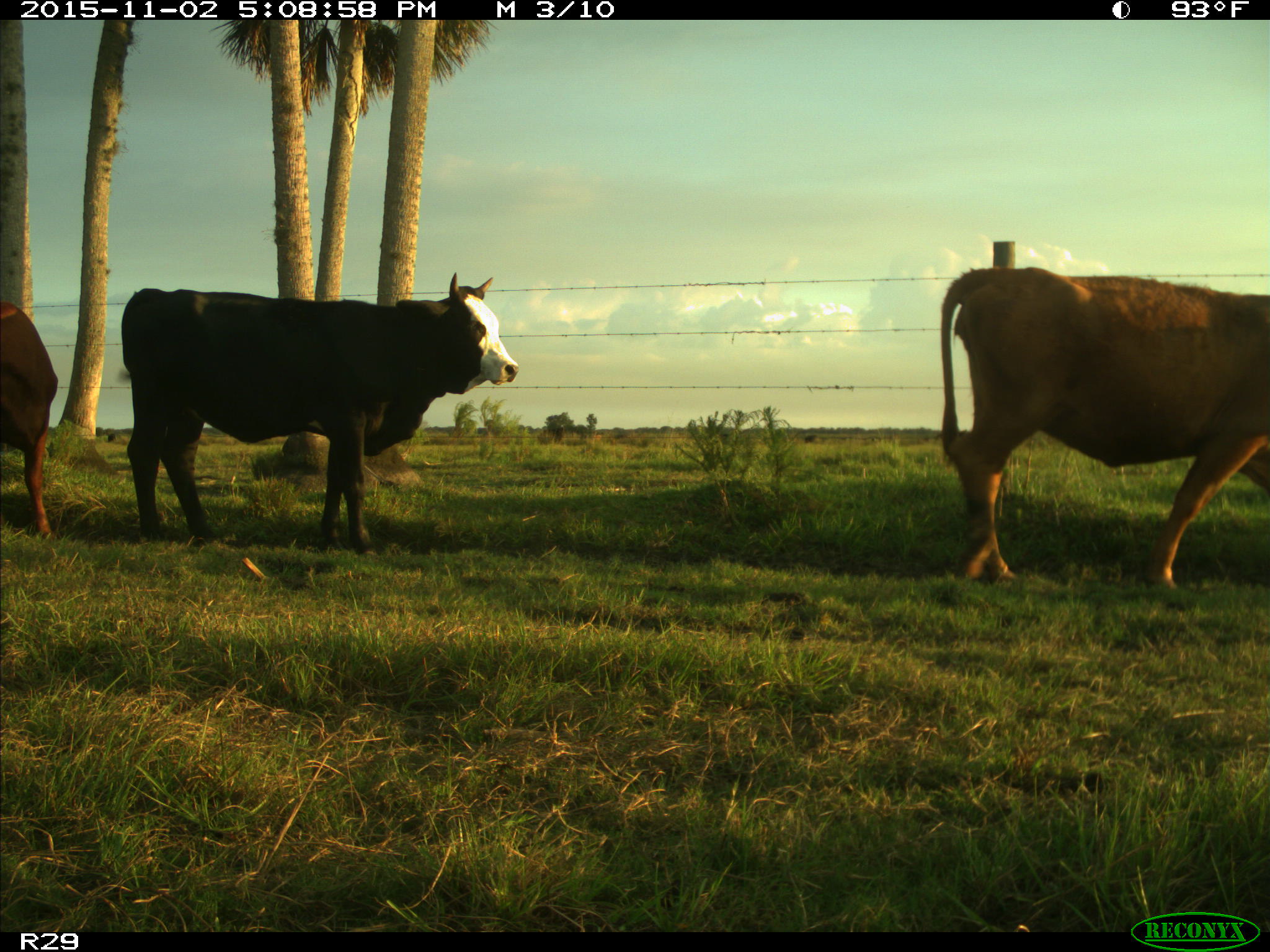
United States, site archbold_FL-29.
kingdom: Animalia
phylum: Chordata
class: Mammalia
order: Artiodactyla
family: Bovidae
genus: Bos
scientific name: Bos taurus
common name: domestic cow